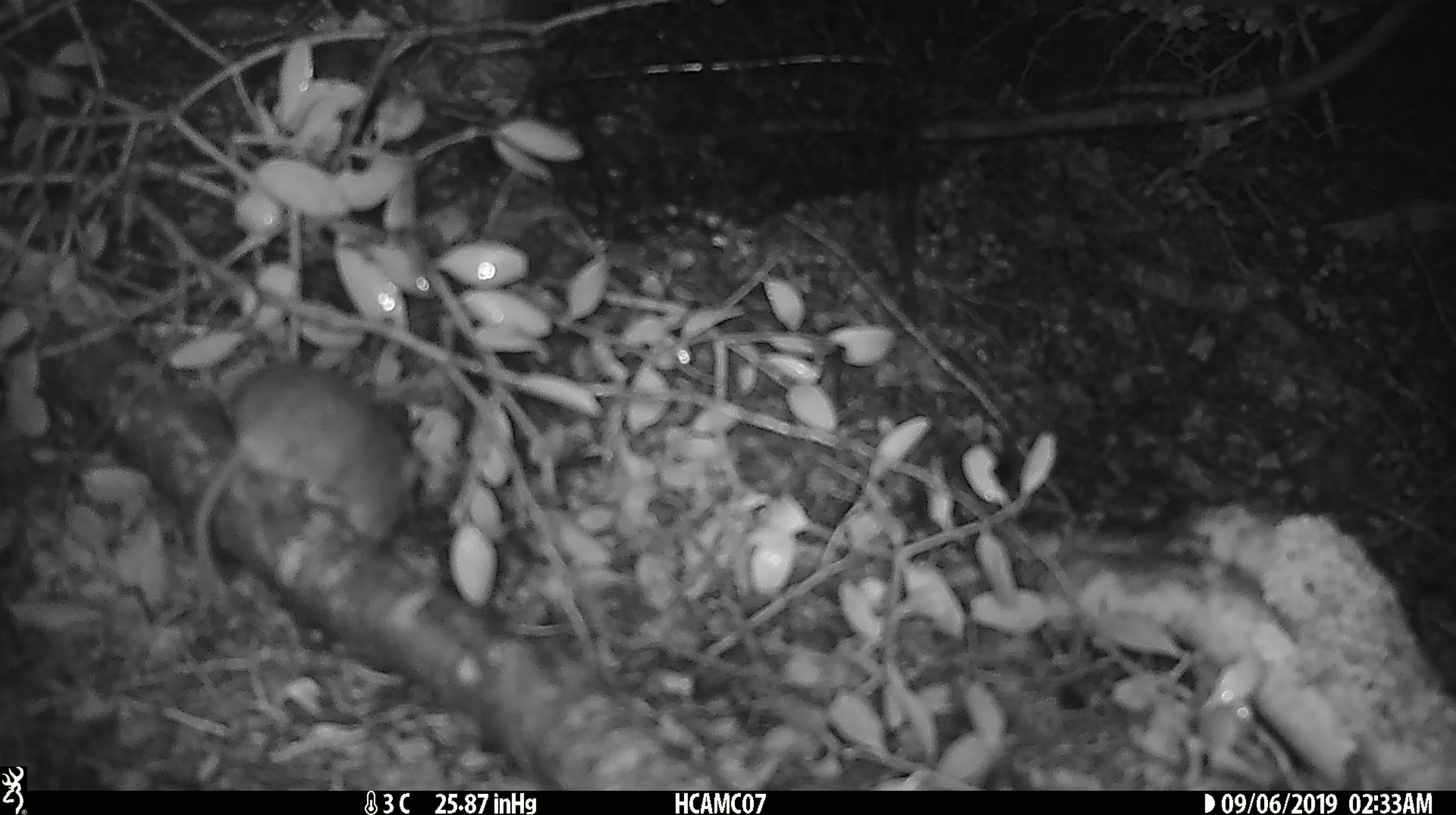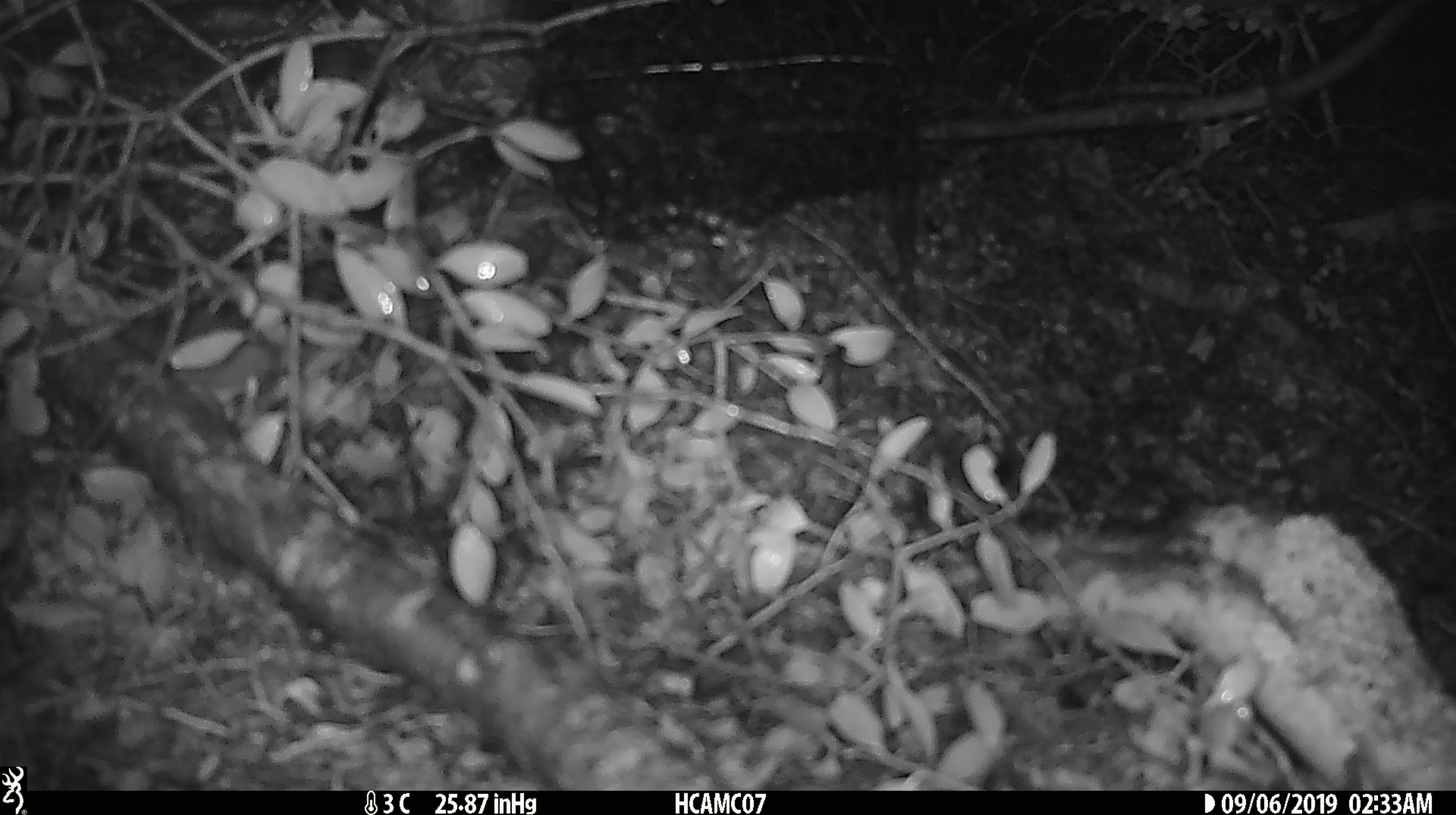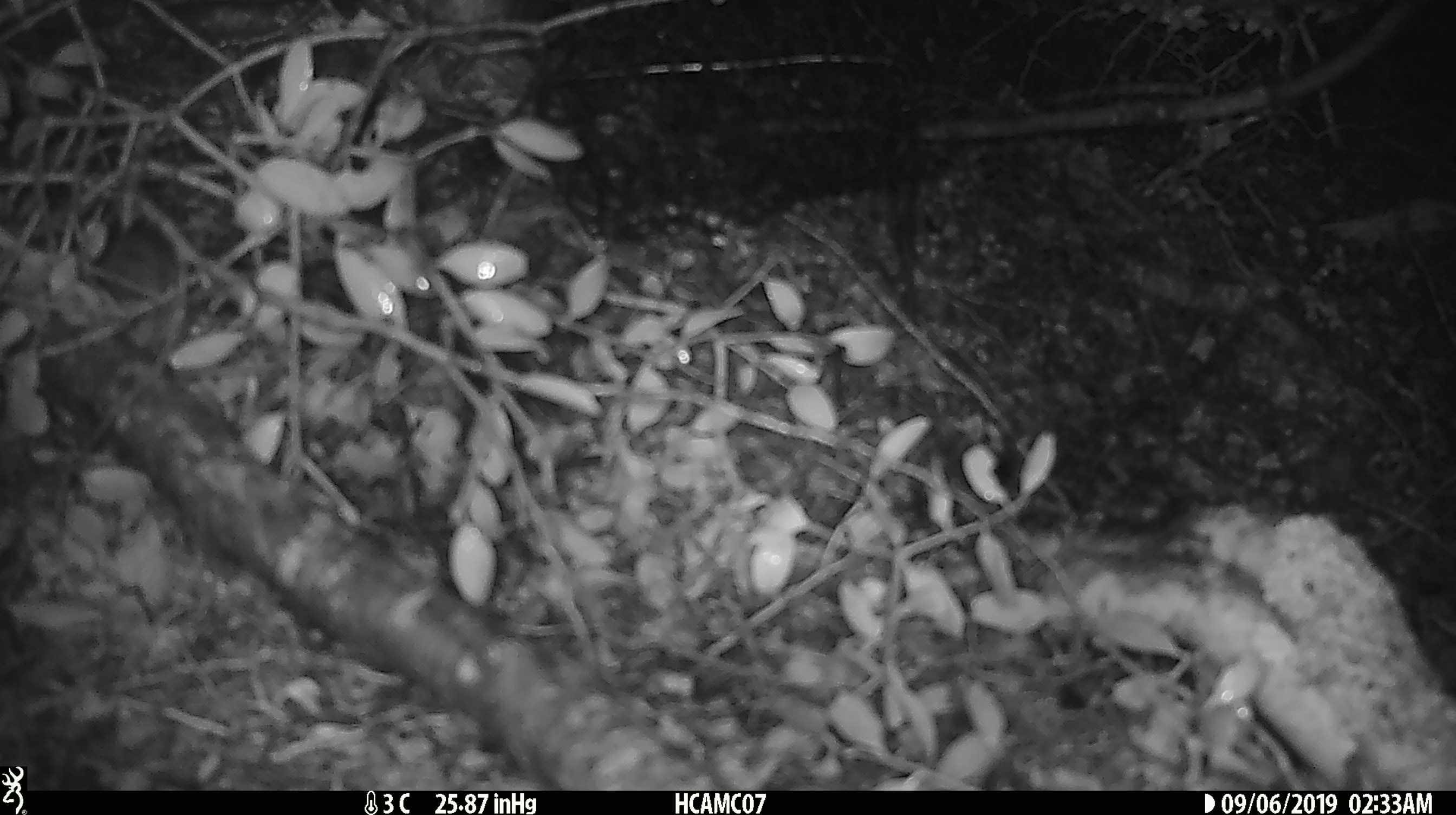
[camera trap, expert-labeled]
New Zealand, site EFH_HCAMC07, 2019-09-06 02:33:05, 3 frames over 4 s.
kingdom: Animalia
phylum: Chordata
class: Mammalia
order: Rodentia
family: Muridae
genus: Mus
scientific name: Mus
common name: mouse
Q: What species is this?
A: Mouse (Mus).